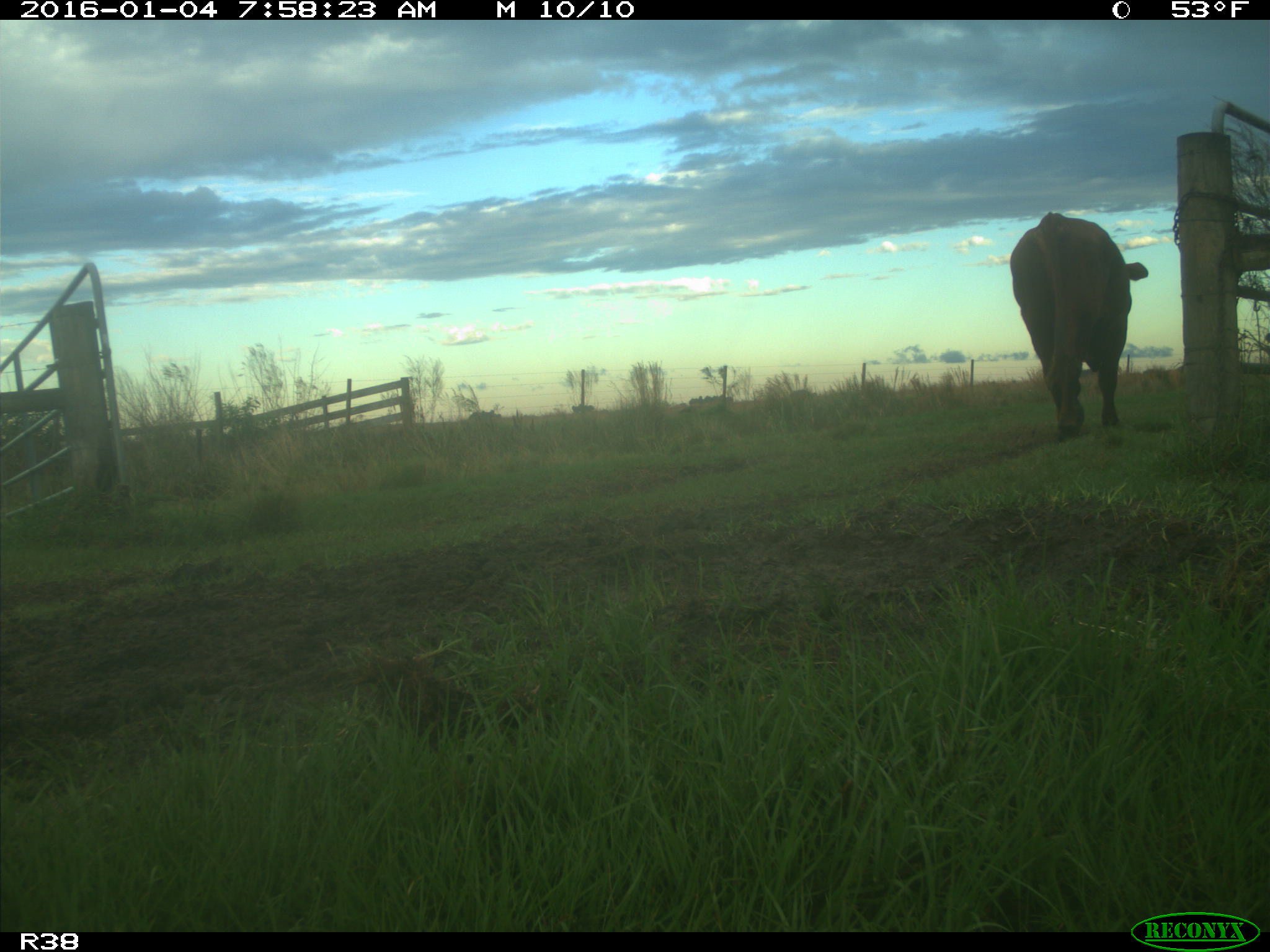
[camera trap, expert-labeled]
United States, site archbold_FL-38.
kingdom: Animalia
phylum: Chordata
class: Mammalia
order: Artiodactyla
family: Bovidae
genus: Bos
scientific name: Bos taurus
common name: domestic cow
Bos taurus (domestic cow).